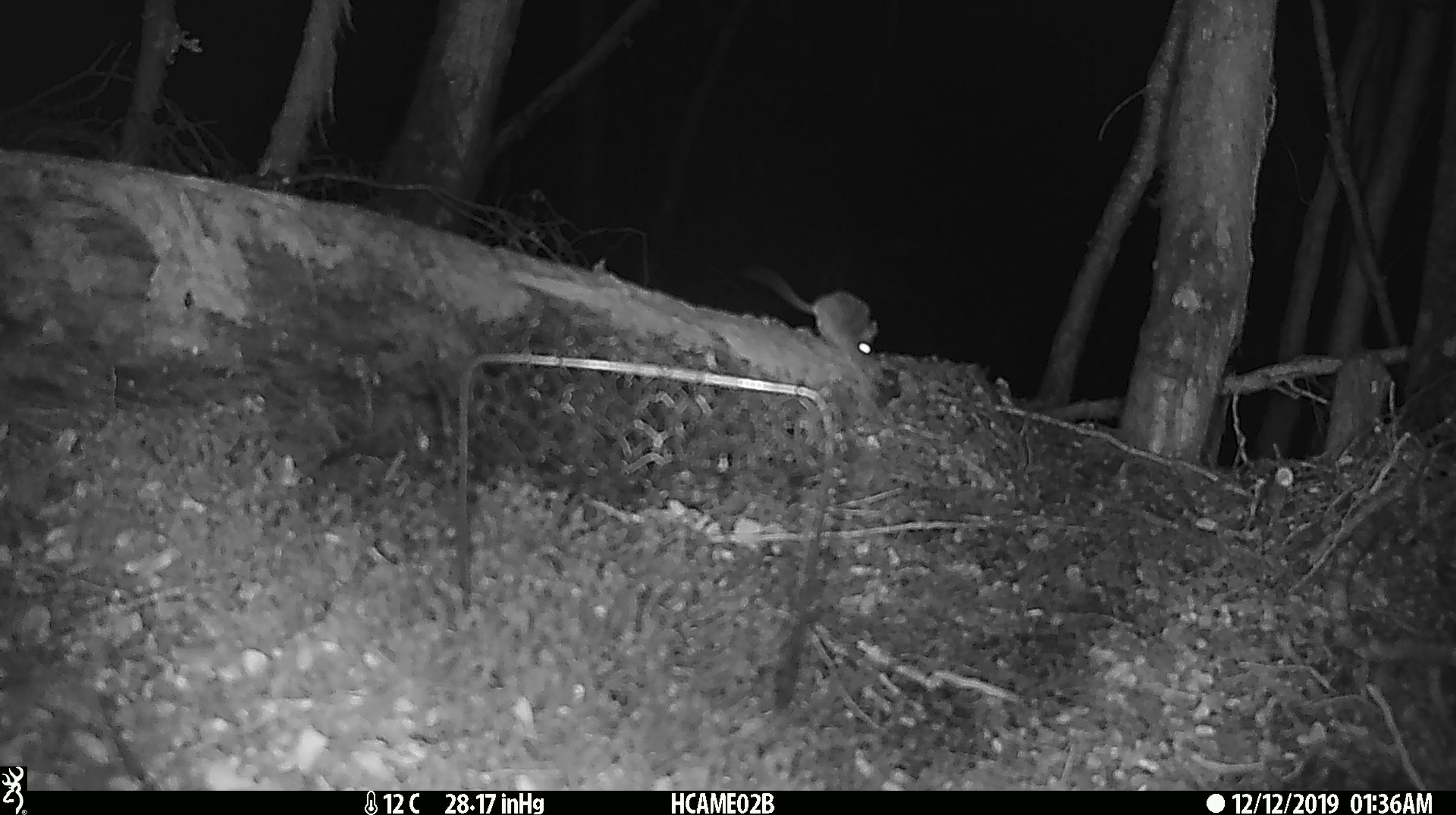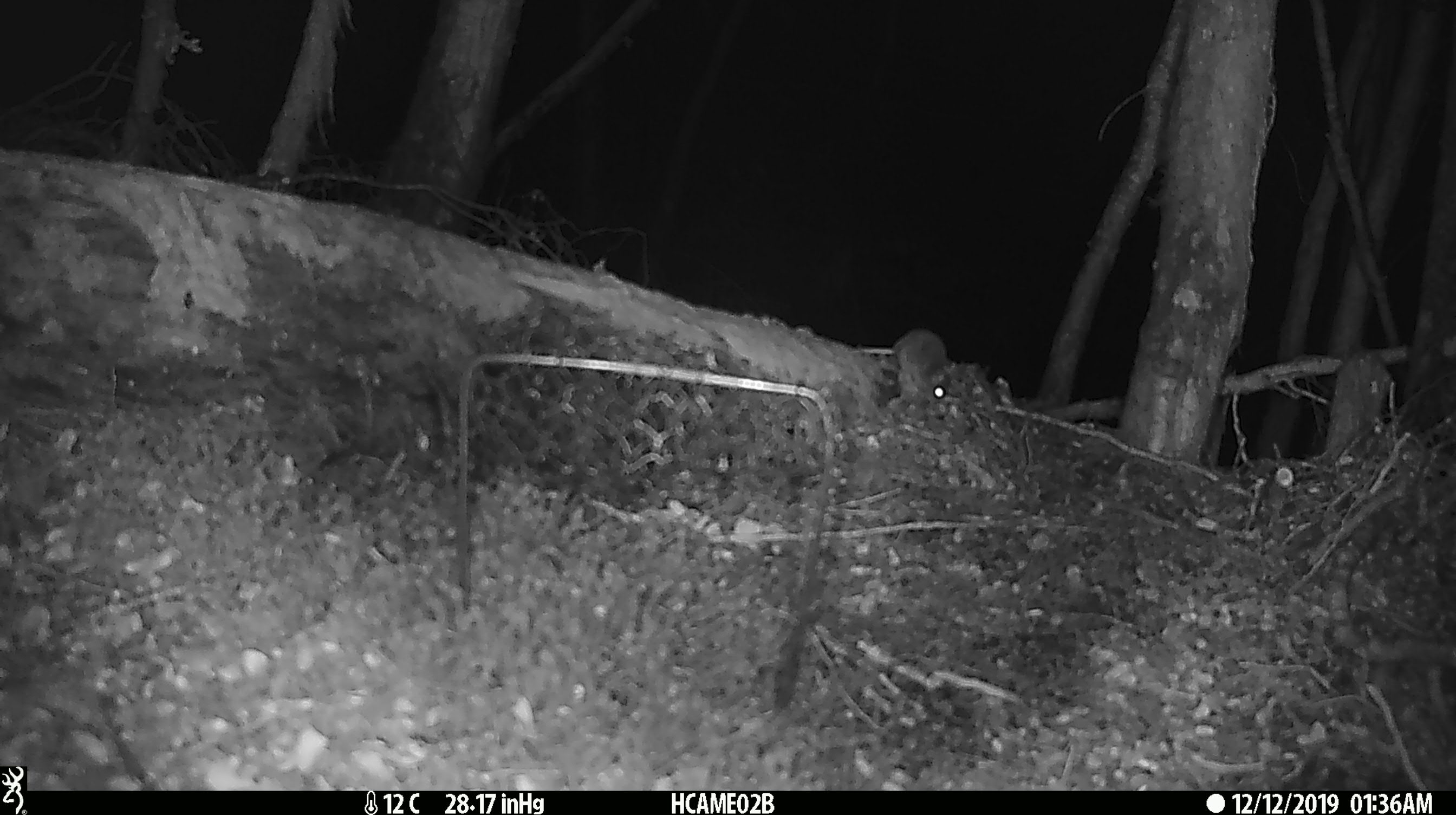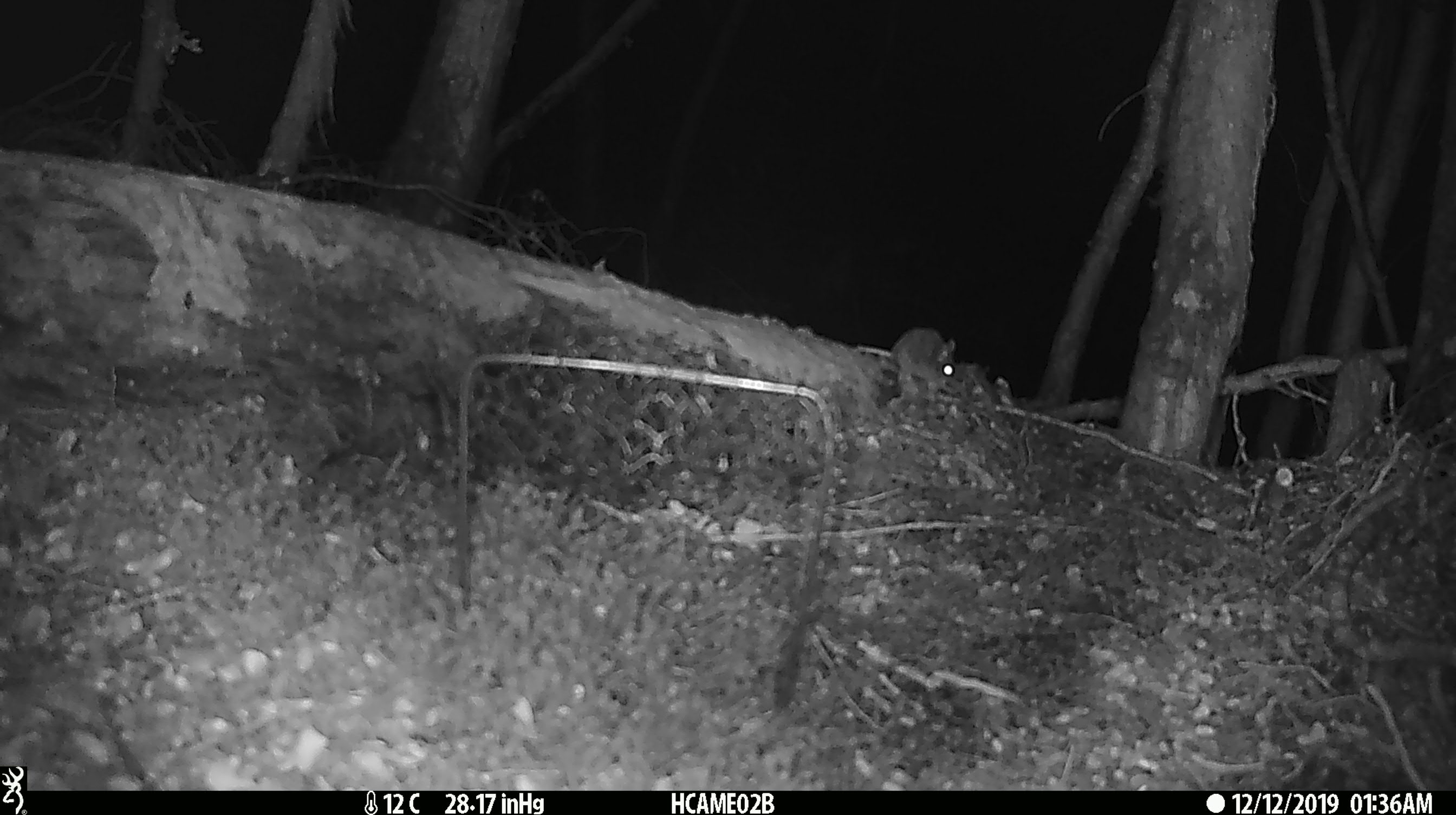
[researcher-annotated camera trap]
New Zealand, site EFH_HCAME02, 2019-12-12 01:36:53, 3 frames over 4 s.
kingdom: Animalia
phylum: Chordata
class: Mammalia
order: Rodentia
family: Muridae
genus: Mus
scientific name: Mus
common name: mouse